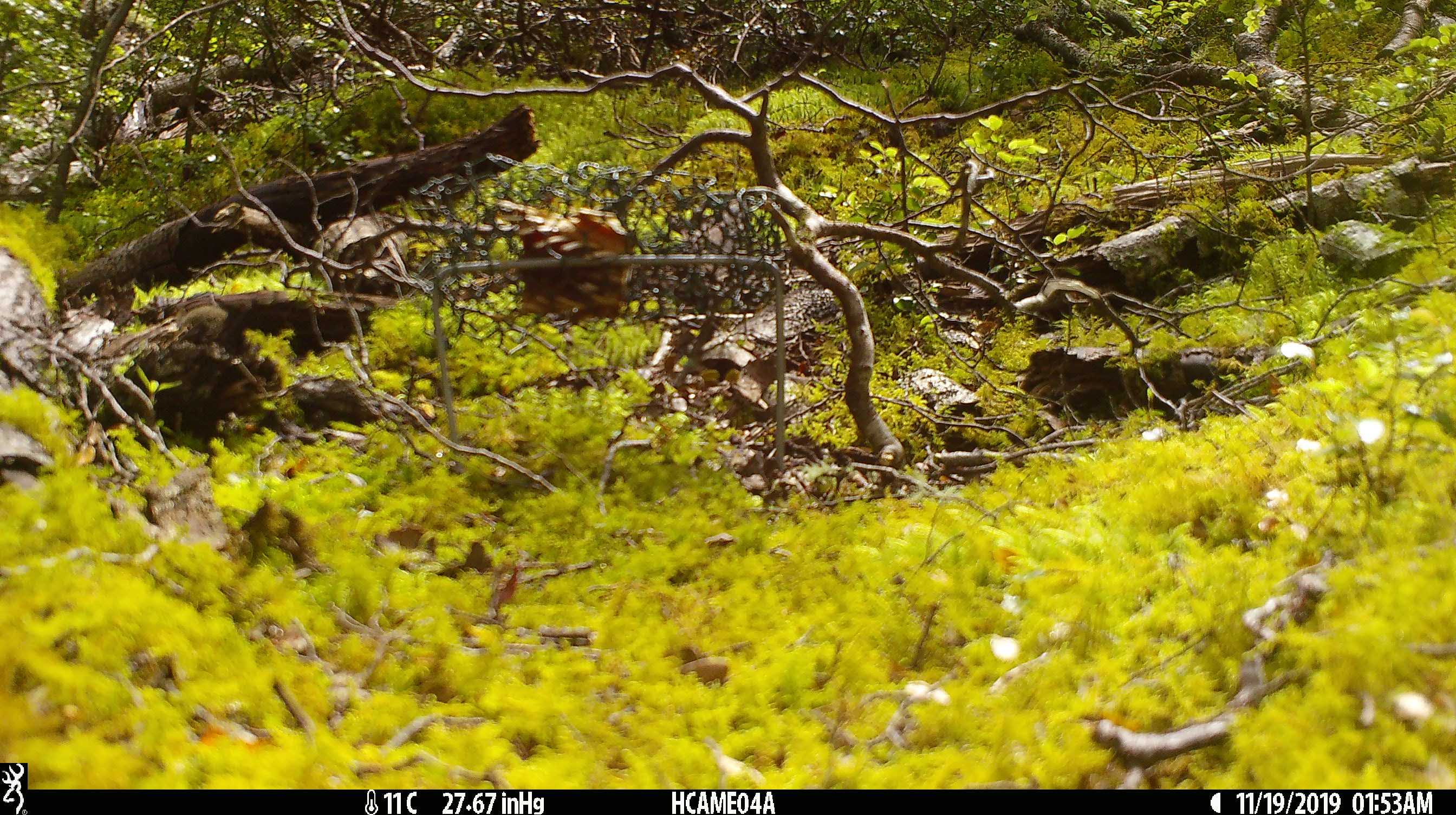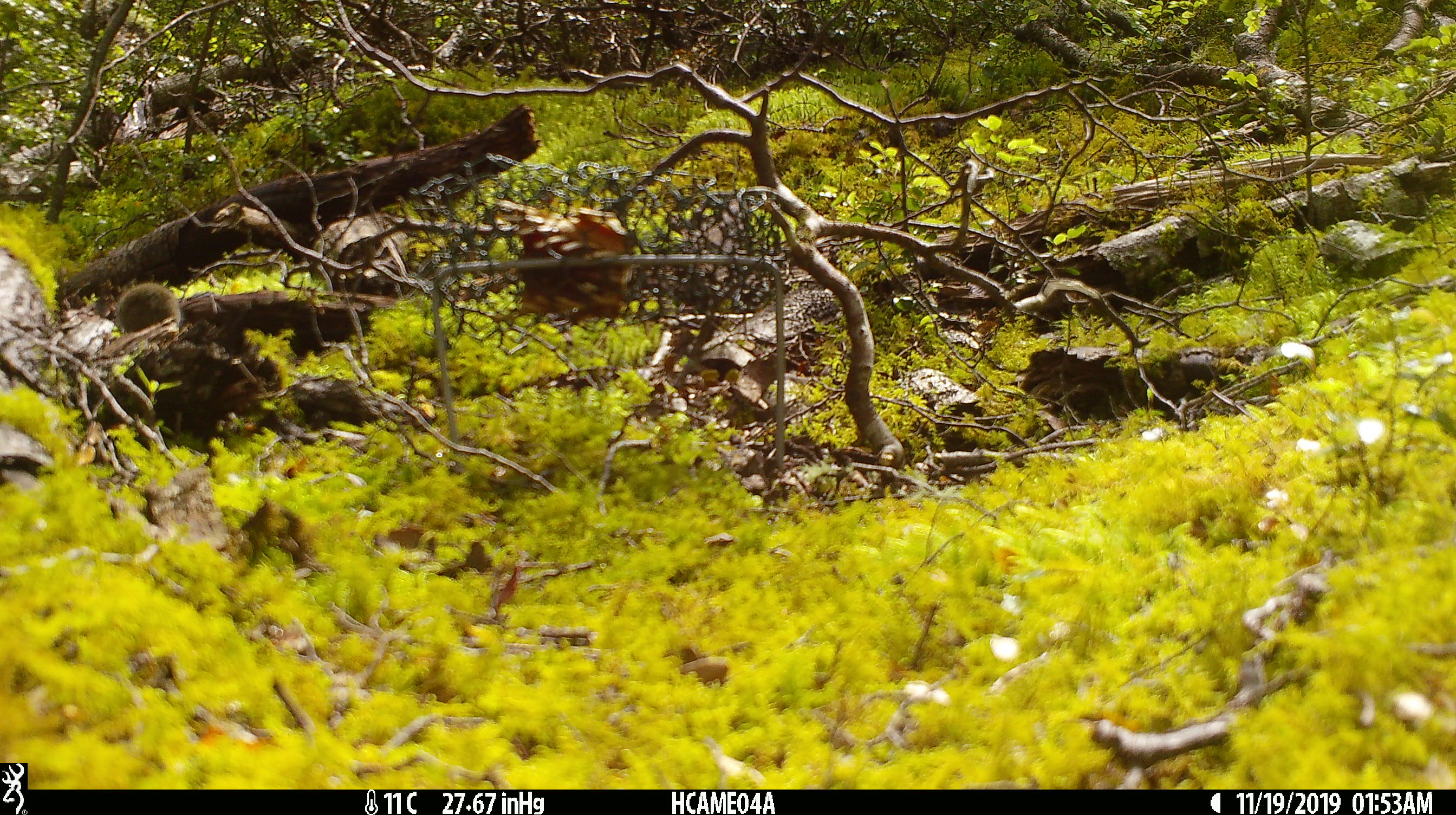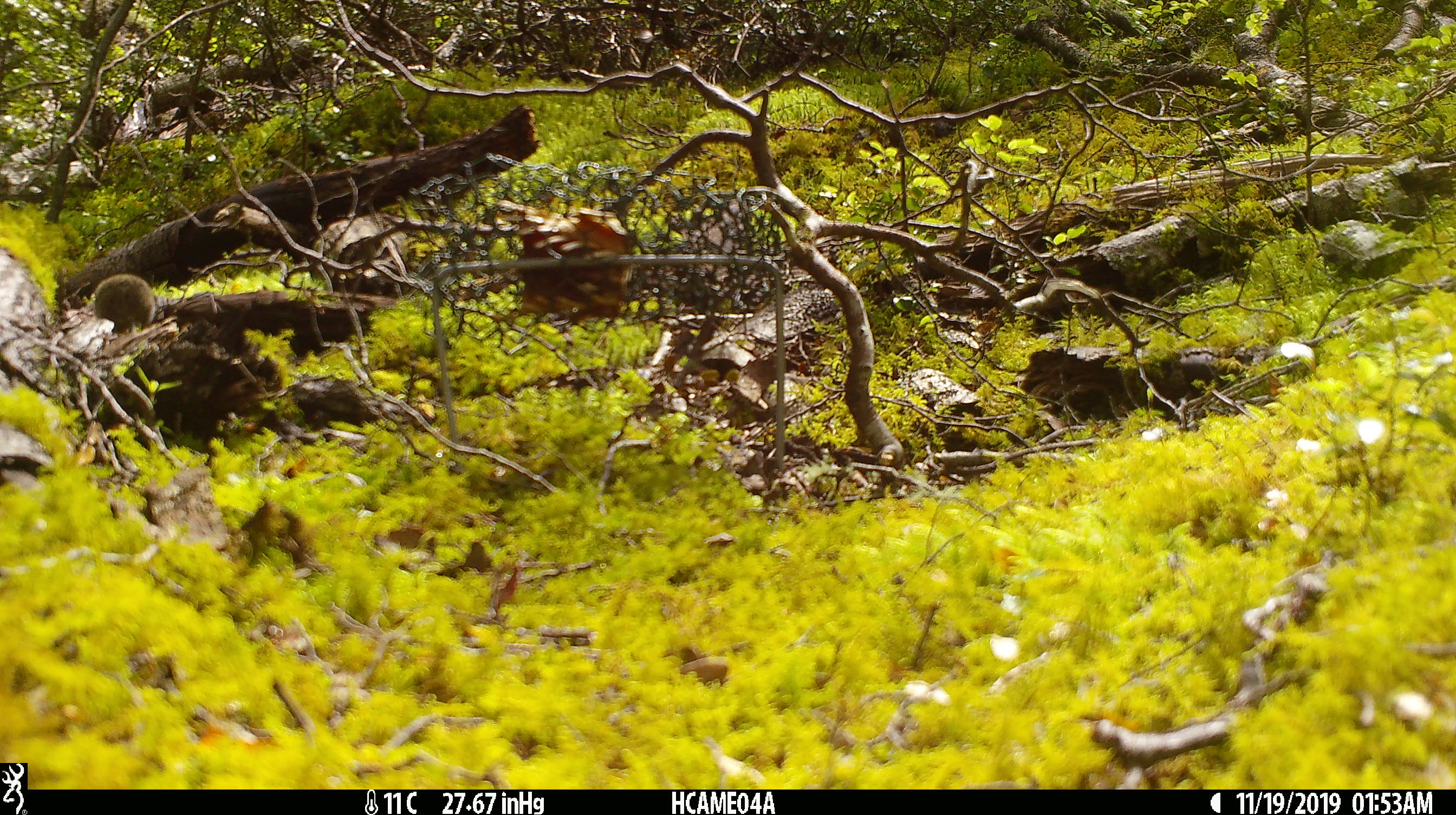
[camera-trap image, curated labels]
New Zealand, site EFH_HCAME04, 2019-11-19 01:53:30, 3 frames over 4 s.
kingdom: Animalia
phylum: Chordata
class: Mammalia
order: Rodentia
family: Muridae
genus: Mus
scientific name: Mus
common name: mouse